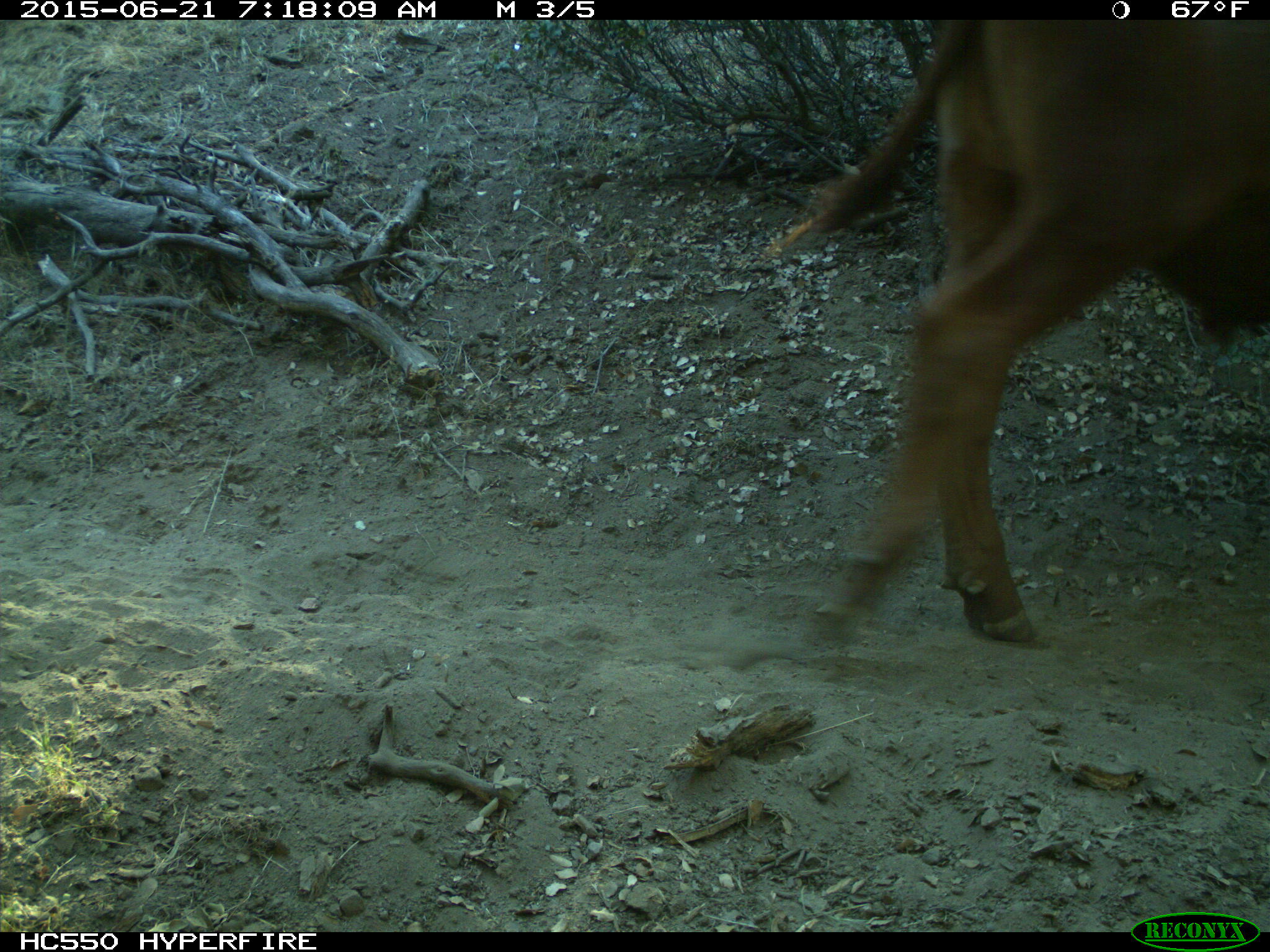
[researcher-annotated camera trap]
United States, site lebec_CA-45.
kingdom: Animalia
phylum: Chordata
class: Mammalia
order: Artiodactyla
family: Bovidae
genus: Bos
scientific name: Bos taurus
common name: domestic cow